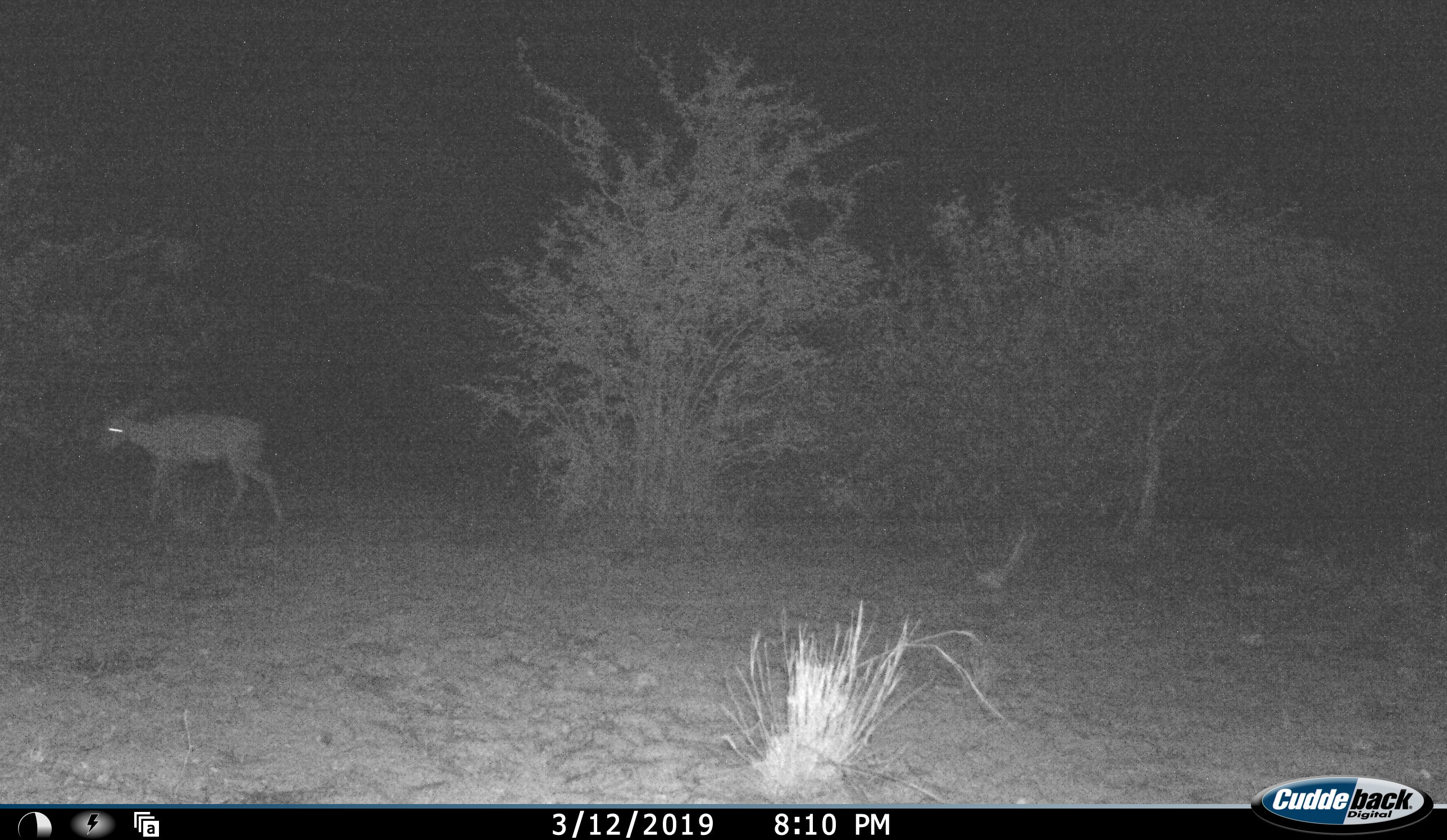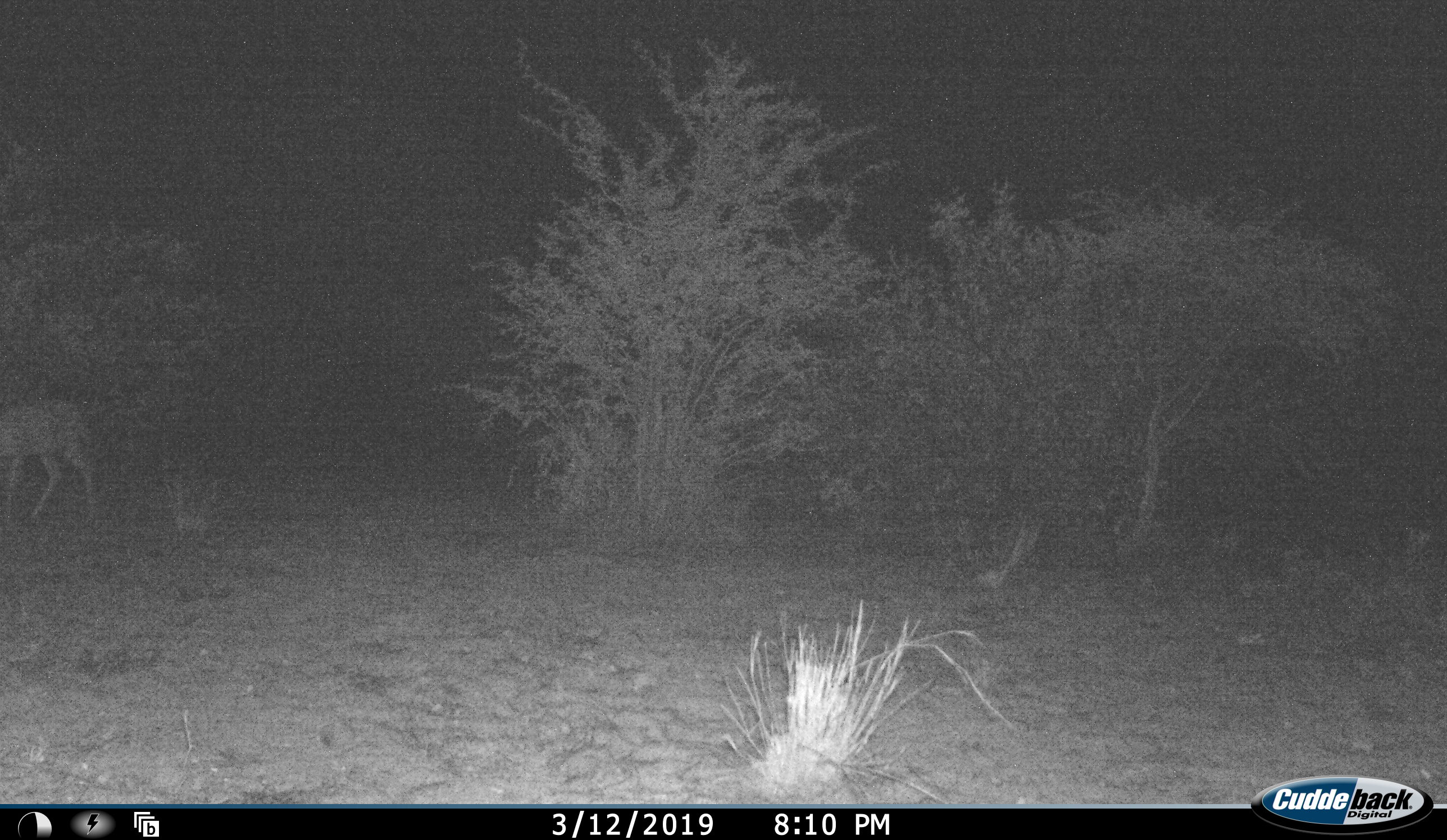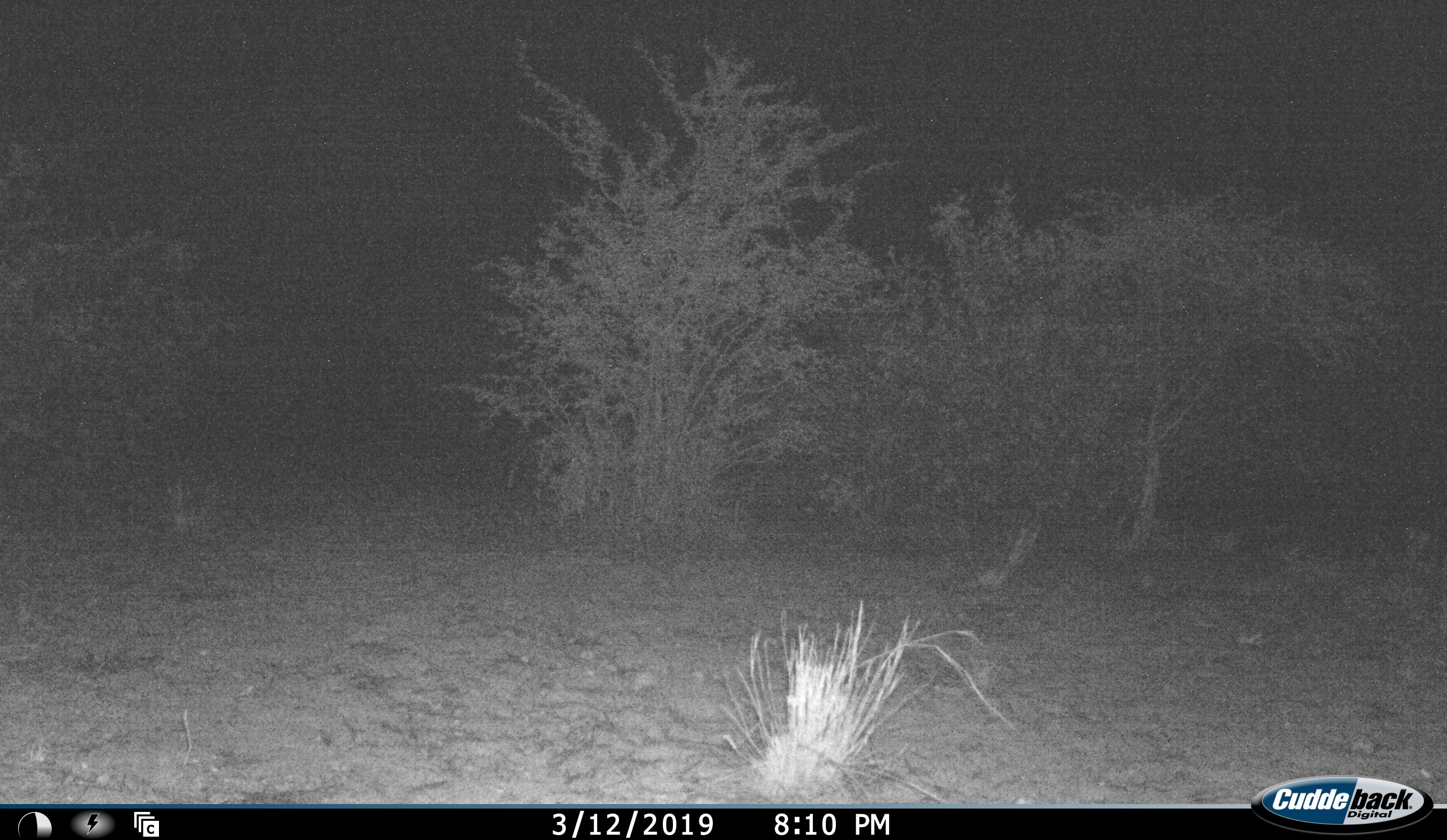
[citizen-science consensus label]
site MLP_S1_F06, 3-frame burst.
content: unidentified animal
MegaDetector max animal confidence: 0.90